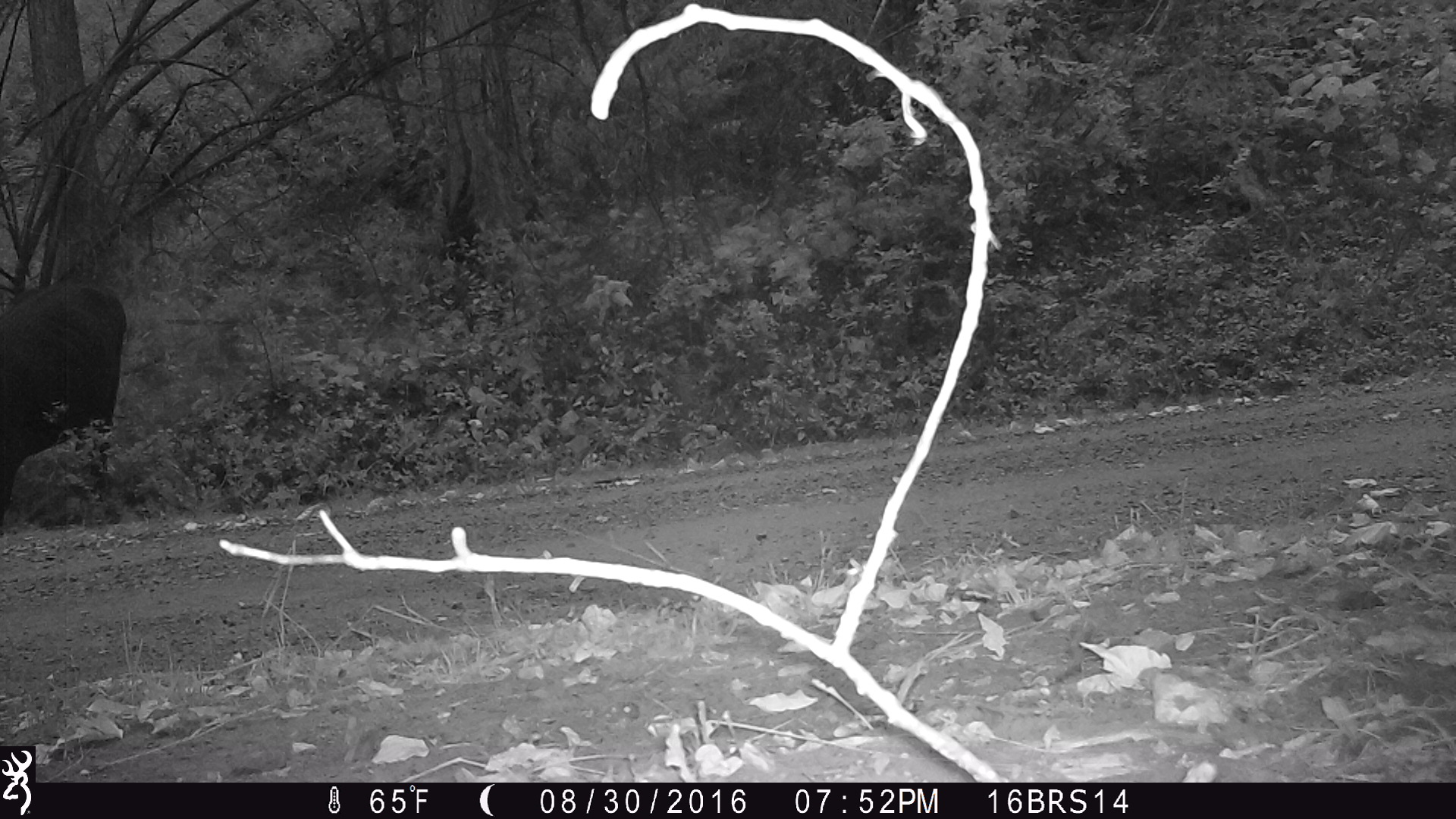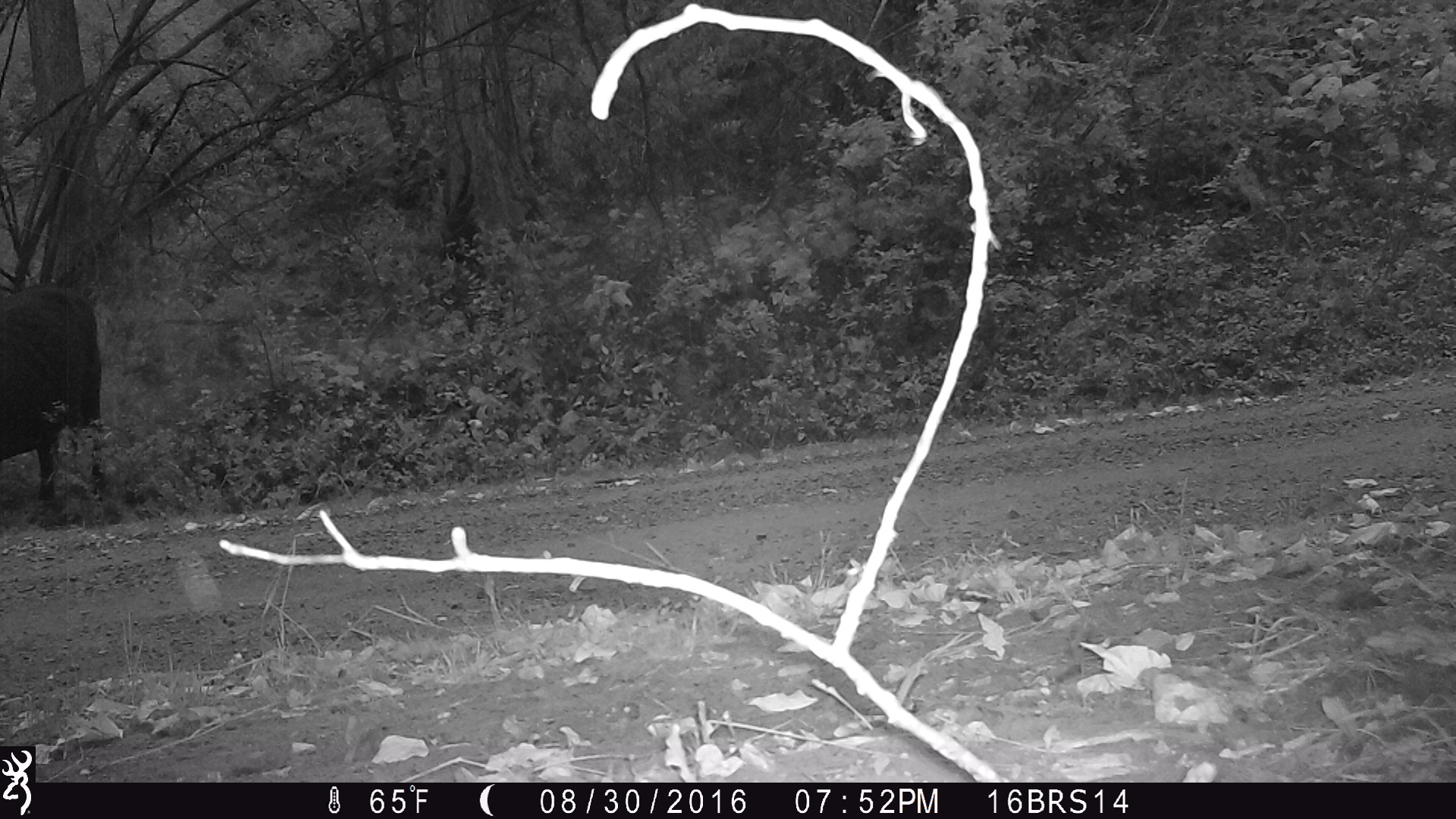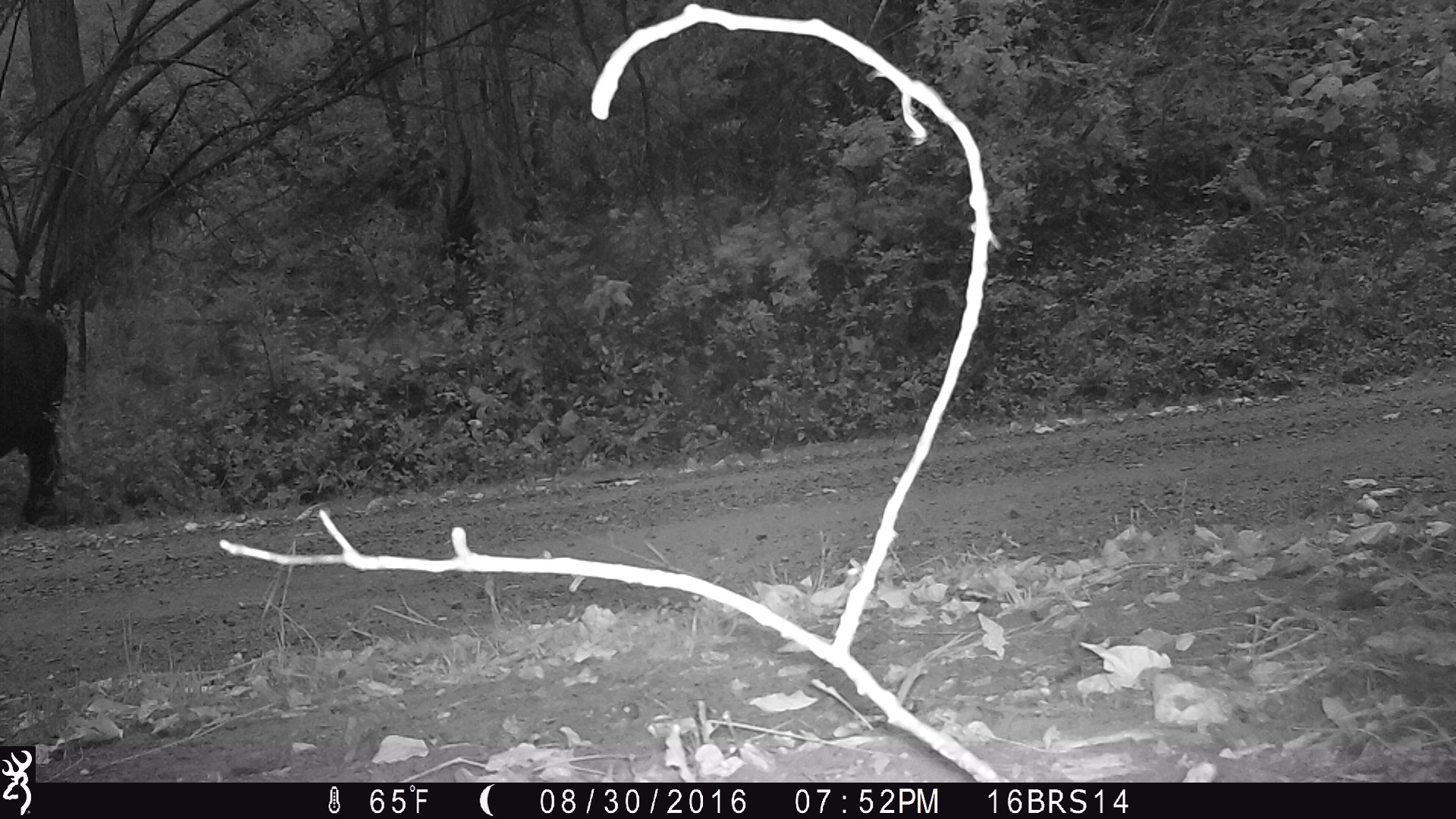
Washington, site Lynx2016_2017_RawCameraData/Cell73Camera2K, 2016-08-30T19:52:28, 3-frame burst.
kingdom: Animalia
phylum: Chordata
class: Mammalia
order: Artiodactyla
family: Bovidae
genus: Bos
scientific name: Bos taurus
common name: domestic cattle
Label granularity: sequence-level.